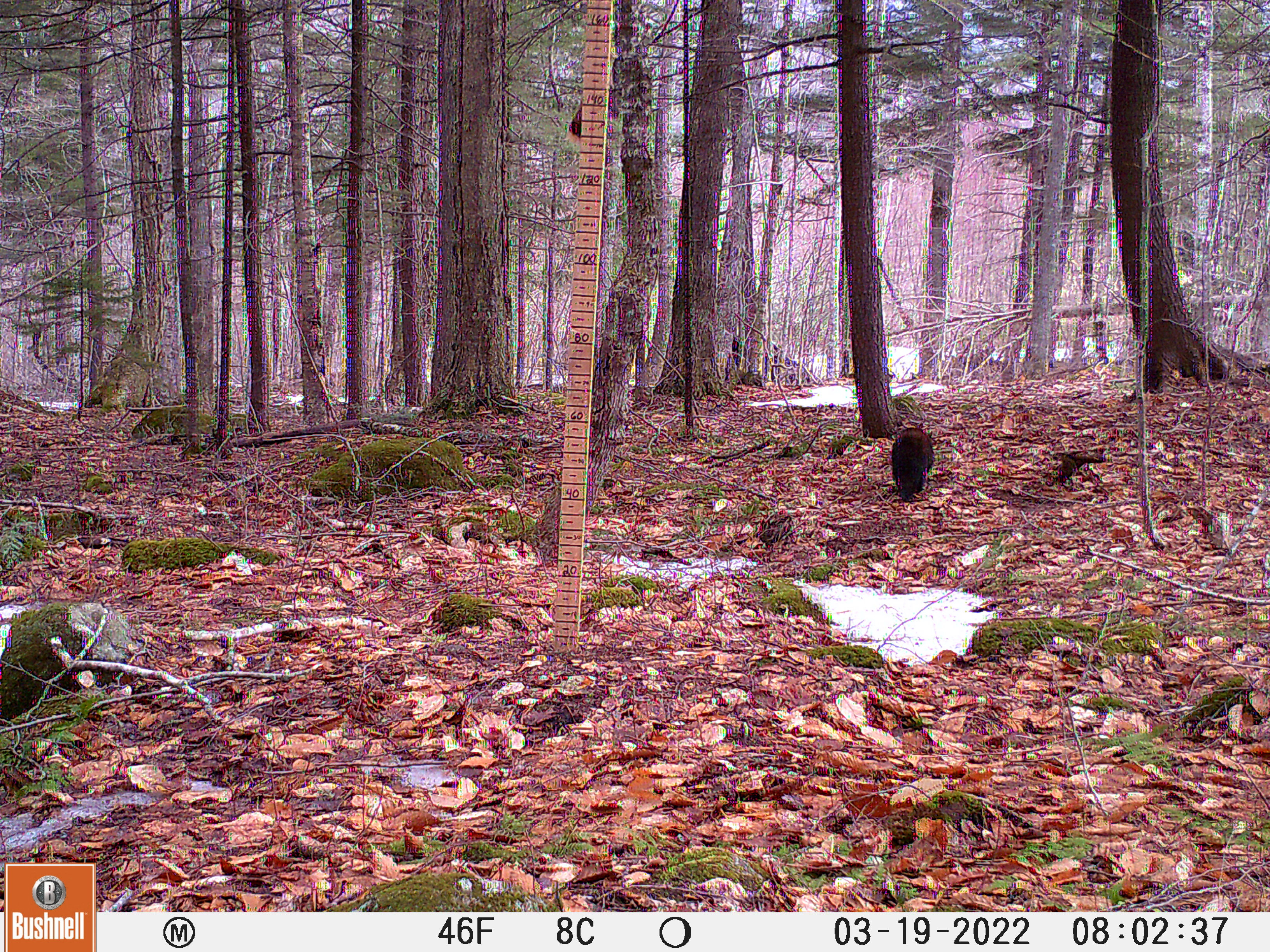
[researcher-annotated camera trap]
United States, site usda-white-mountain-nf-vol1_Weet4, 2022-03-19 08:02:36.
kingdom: Animalia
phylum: Chordata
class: Mammalia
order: Carnivora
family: Mustelidae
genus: Pekania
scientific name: Pekania pennanti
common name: fisher